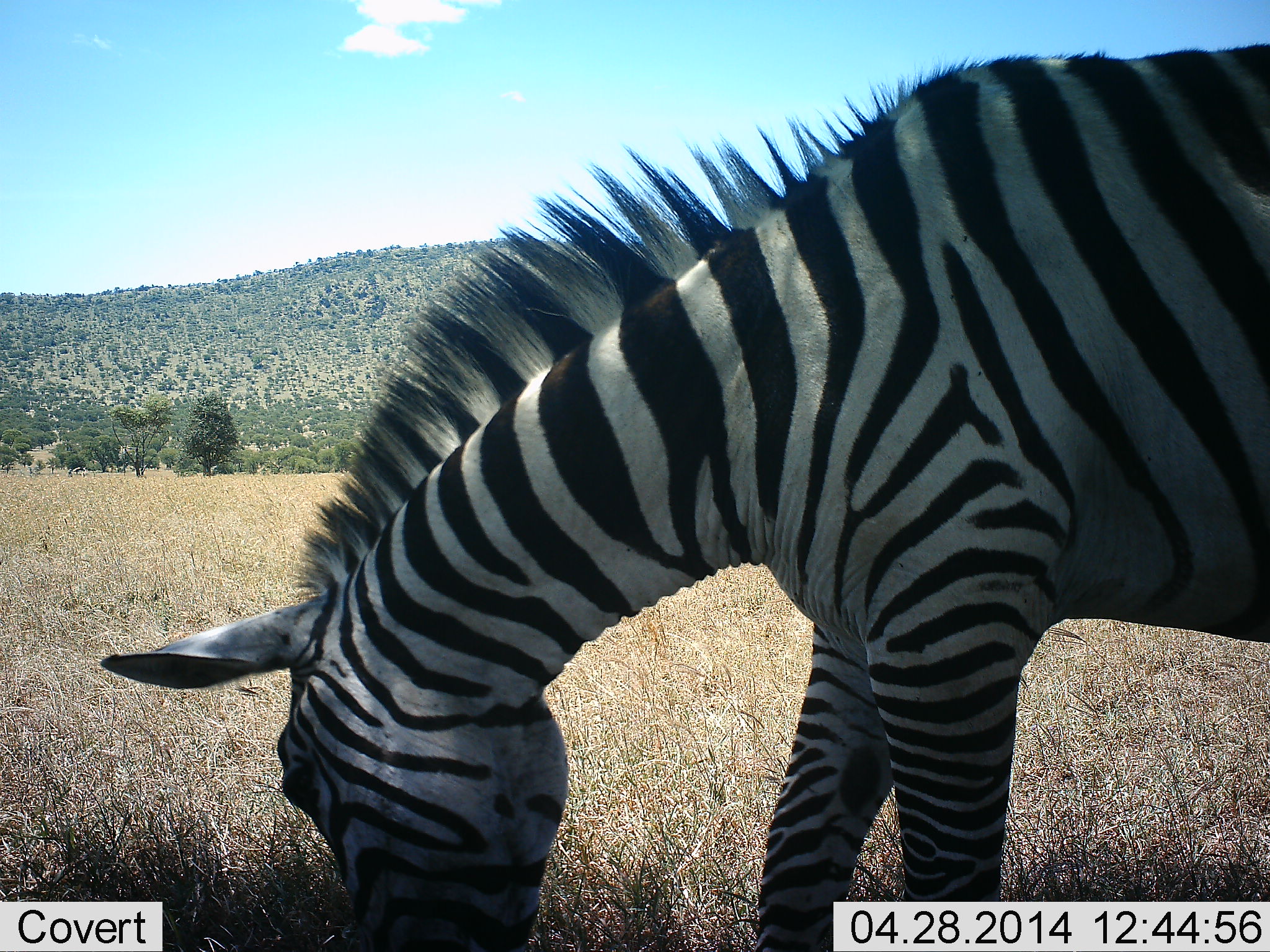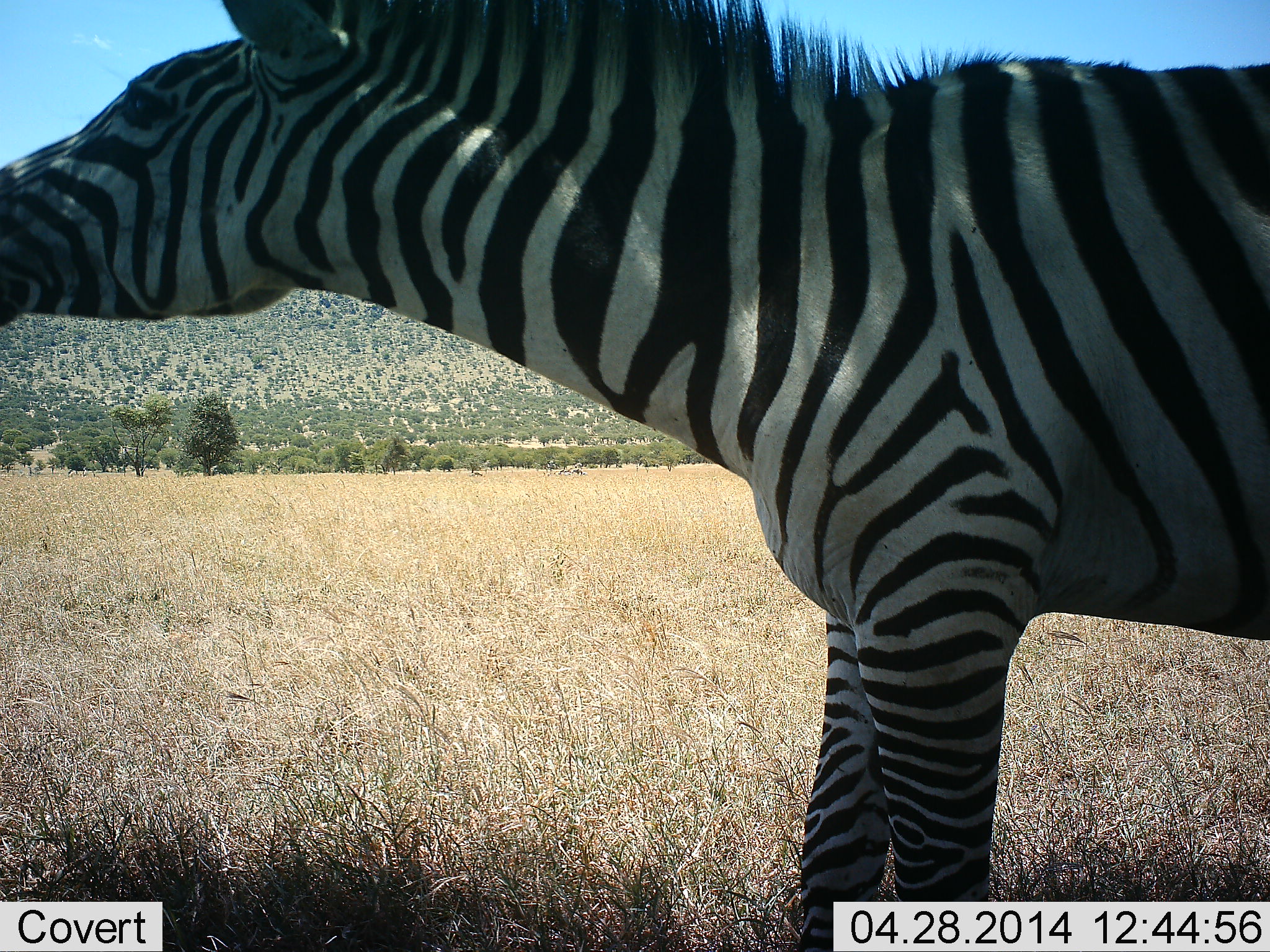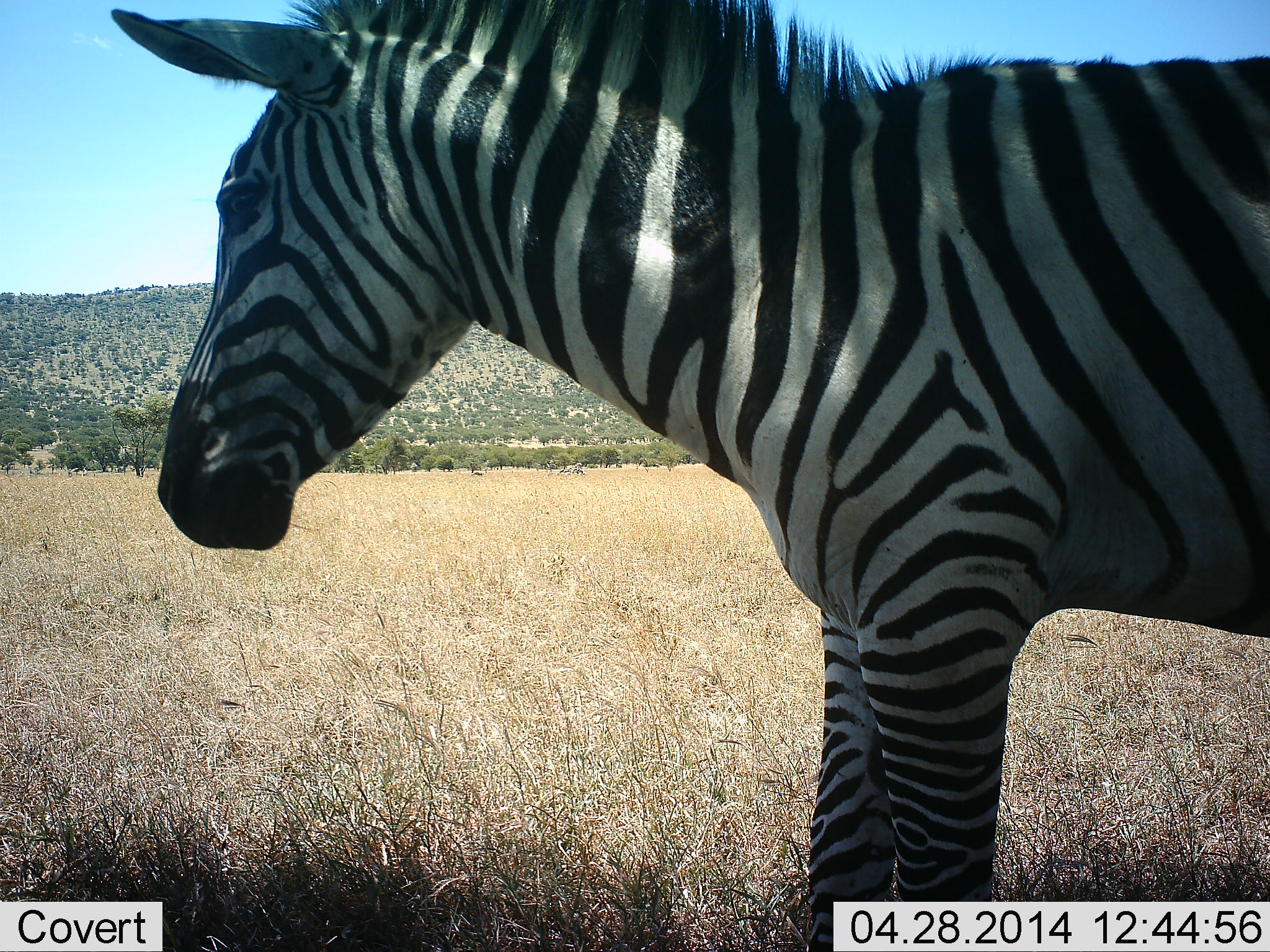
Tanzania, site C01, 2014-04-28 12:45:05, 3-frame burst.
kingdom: Animalia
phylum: Chordata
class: Mammalia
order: Perissodactyla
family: Equidae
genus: Equus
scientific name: Equus quagga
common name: plains zebra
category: zebra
Zebra (plains zebra) (Equus quagga), count 1. Behavior (volunteer vote fractions): standing 80%, resting 0%, moving 0%, interacting 0%. Young present (vote fraction): 0%. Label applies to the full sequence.